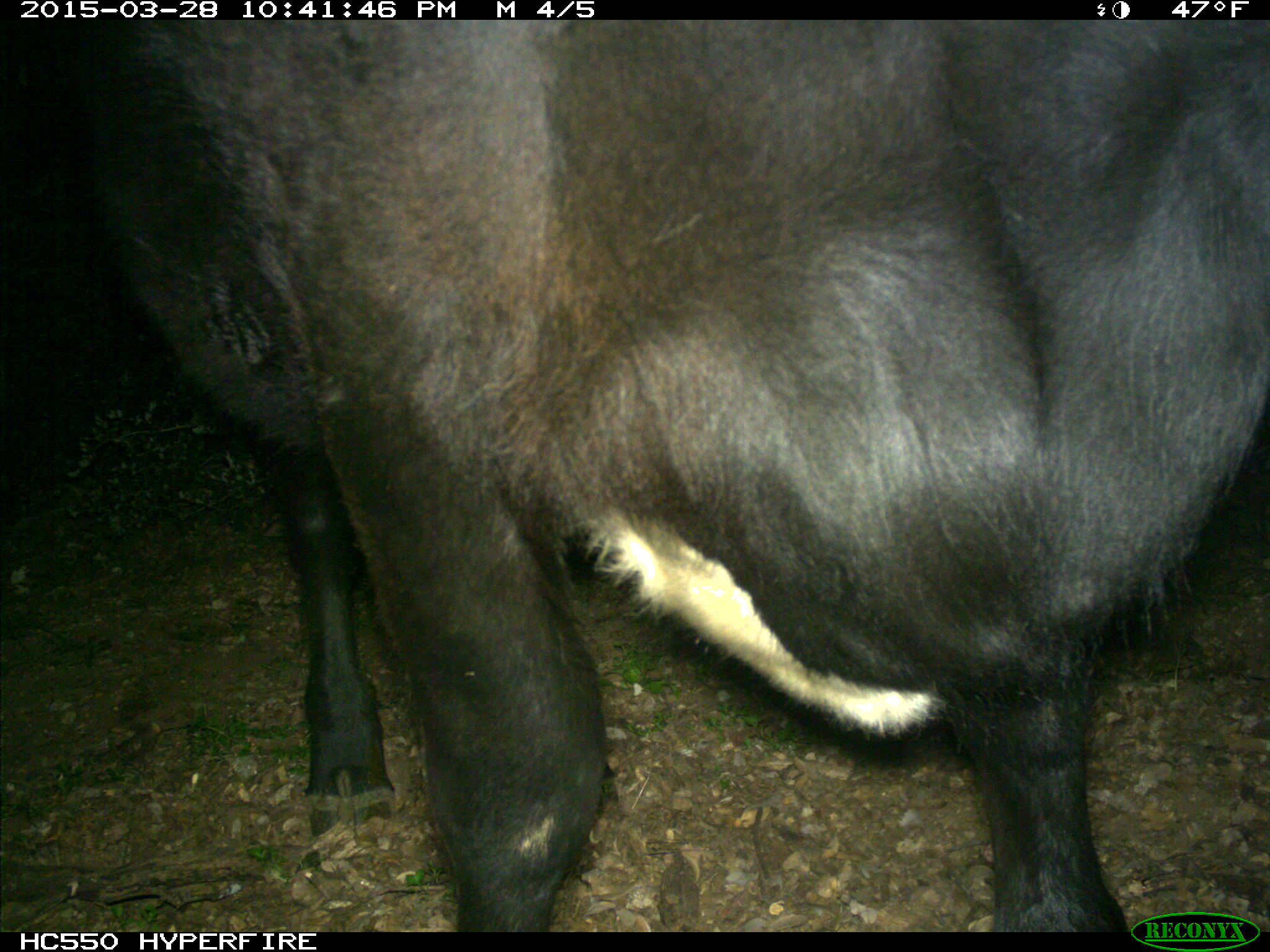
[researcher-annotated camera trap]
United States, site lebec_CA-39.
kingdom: Animalia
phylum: Chordata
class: Mammalia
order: Artiodactyla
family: Bovidae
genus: Bos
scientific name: Bos taurus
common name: domestic cow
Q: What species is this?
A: Bos taurus (domestic cow).